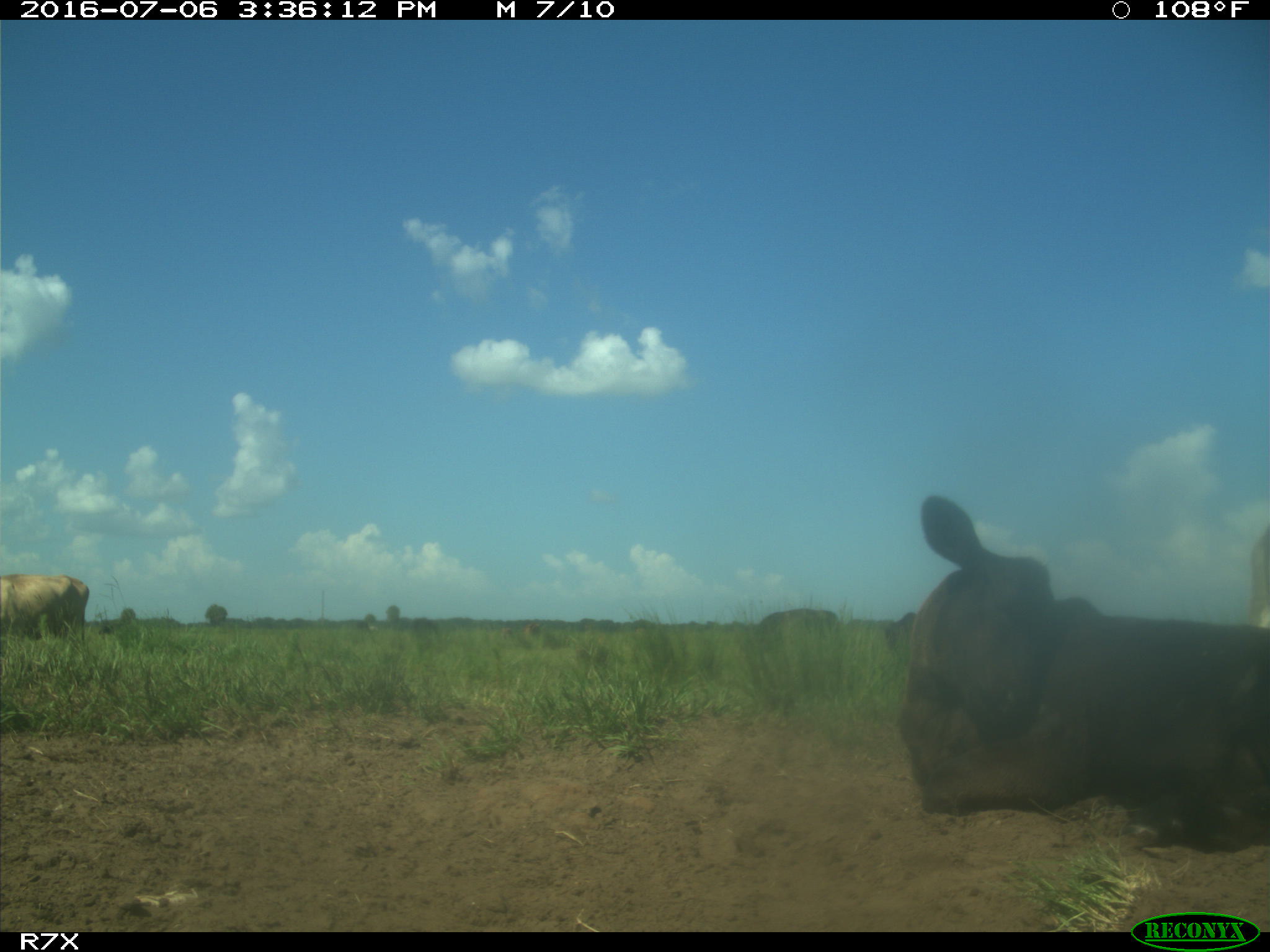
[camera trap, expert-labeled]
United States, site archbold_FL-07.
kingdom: Animalia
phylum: Chordata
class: Mammalia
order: Artiodactyla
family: Bovidae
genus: Bos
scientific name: Bos taurus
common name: domestic cow